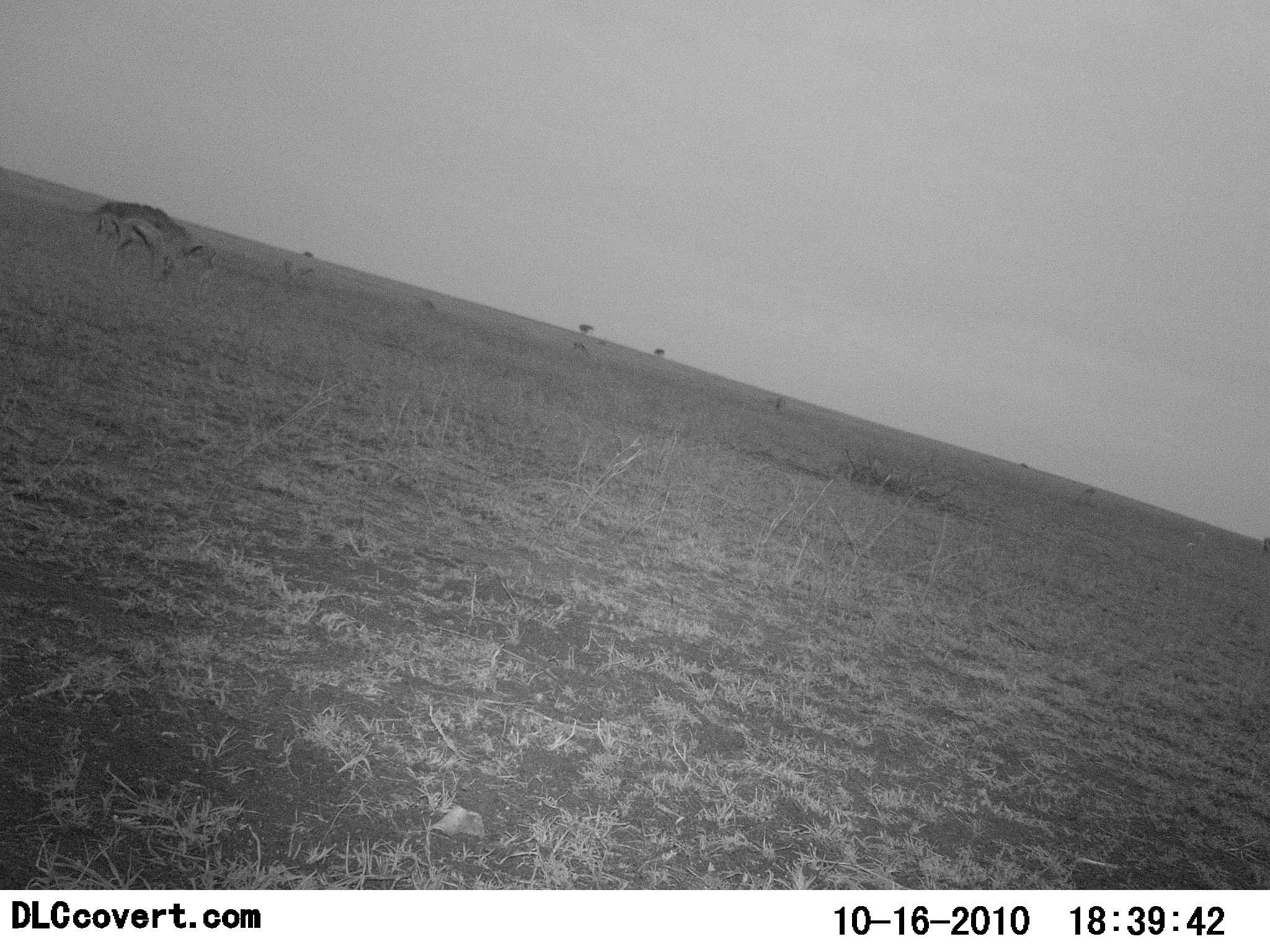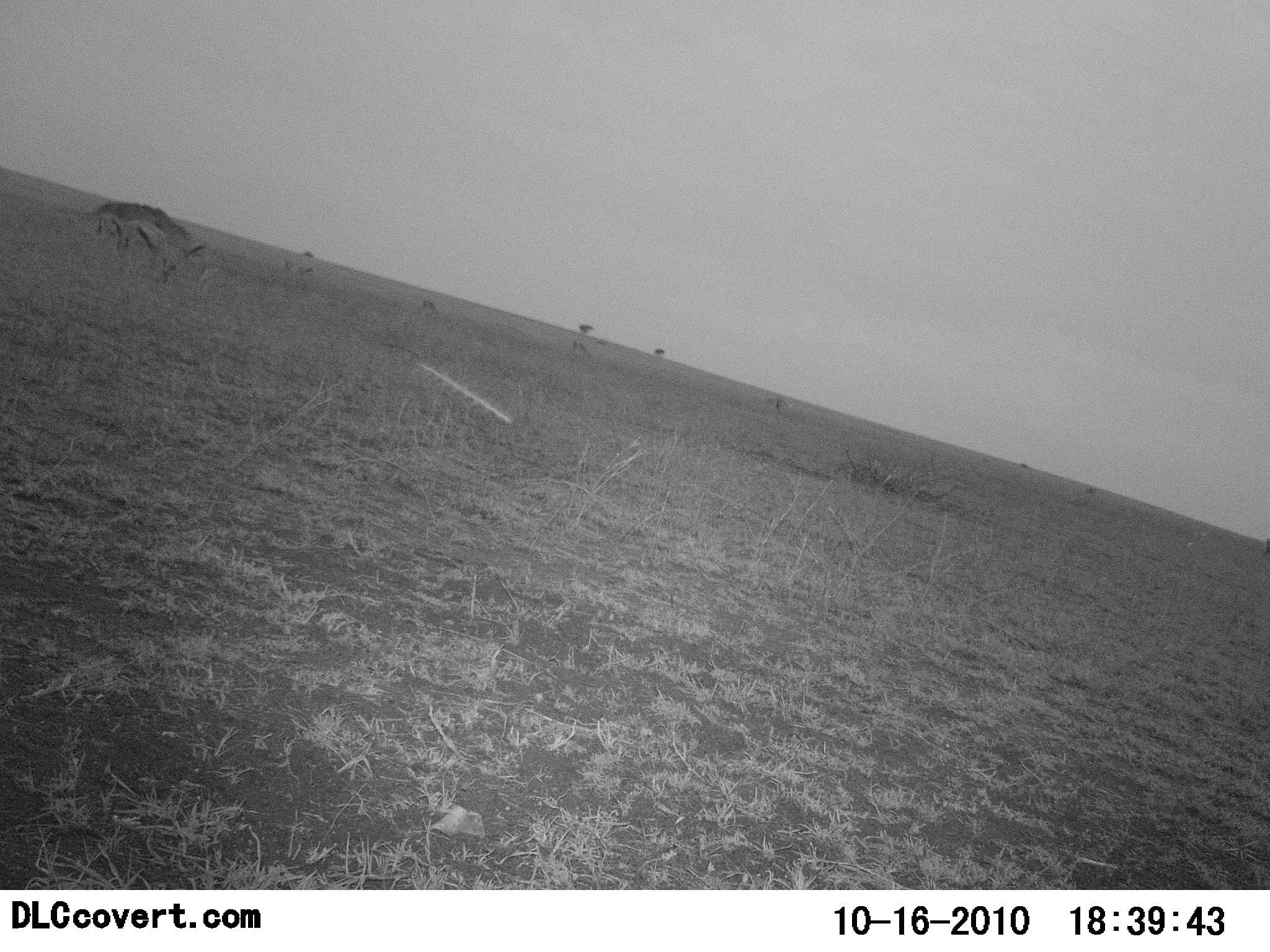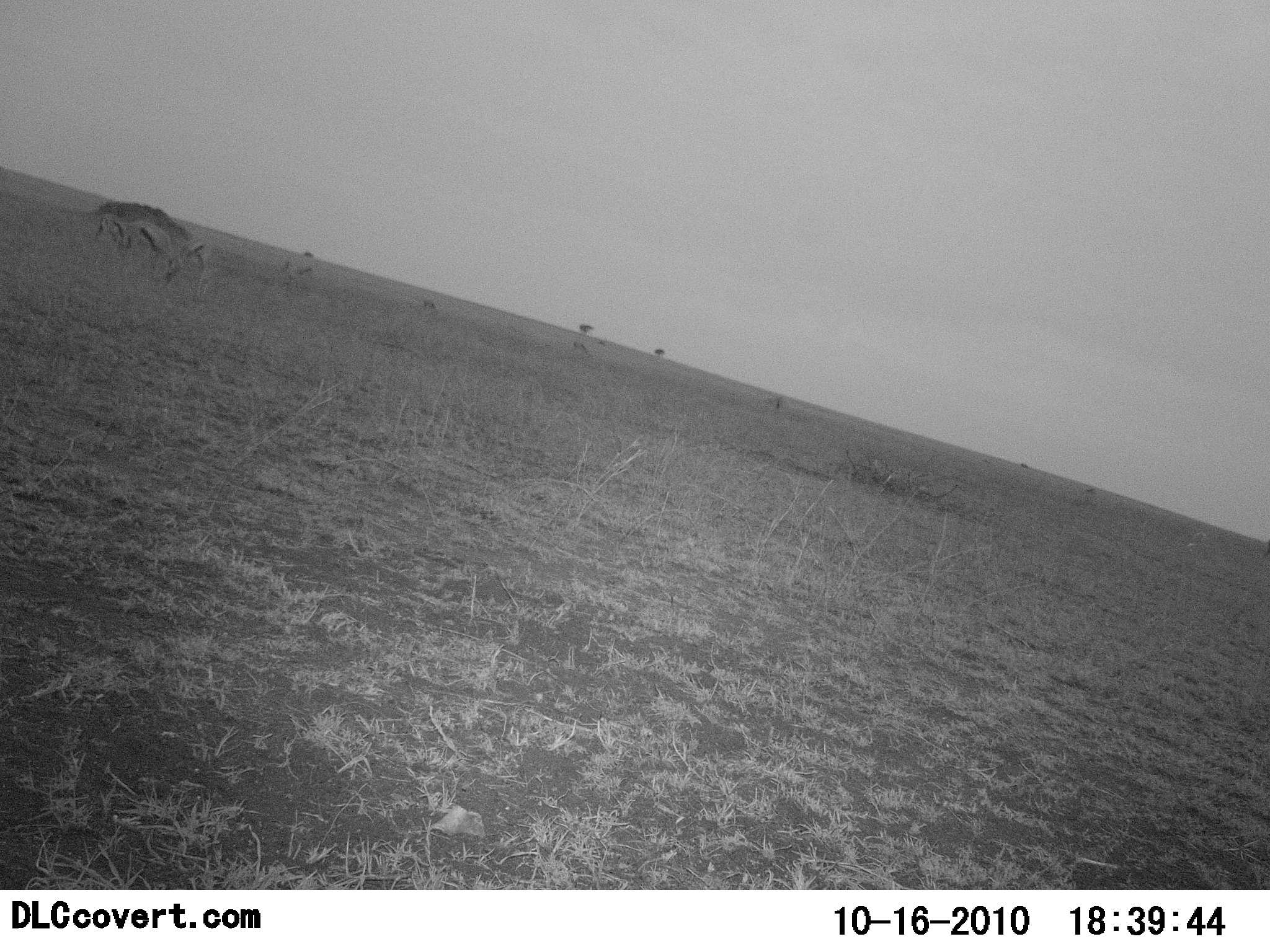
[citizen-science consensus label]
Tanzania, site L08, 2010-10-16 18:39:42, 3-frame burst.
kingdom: Animalia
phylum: Chordata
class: Mammalia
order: Artiodactyla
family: Bovidae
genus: Eudorcas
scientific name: Eudorcas thomsonii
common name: thomson's gazelle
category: gazellethomsons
Gazellethomsons (thomson's gazelle) (Eudorcas thomsonii), count 3. Behavior (volunteer vote fractions): standing 21%, resting 0%, moving 21%, interacting 0%. Young present (vote fraction): 0%. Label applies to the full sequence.